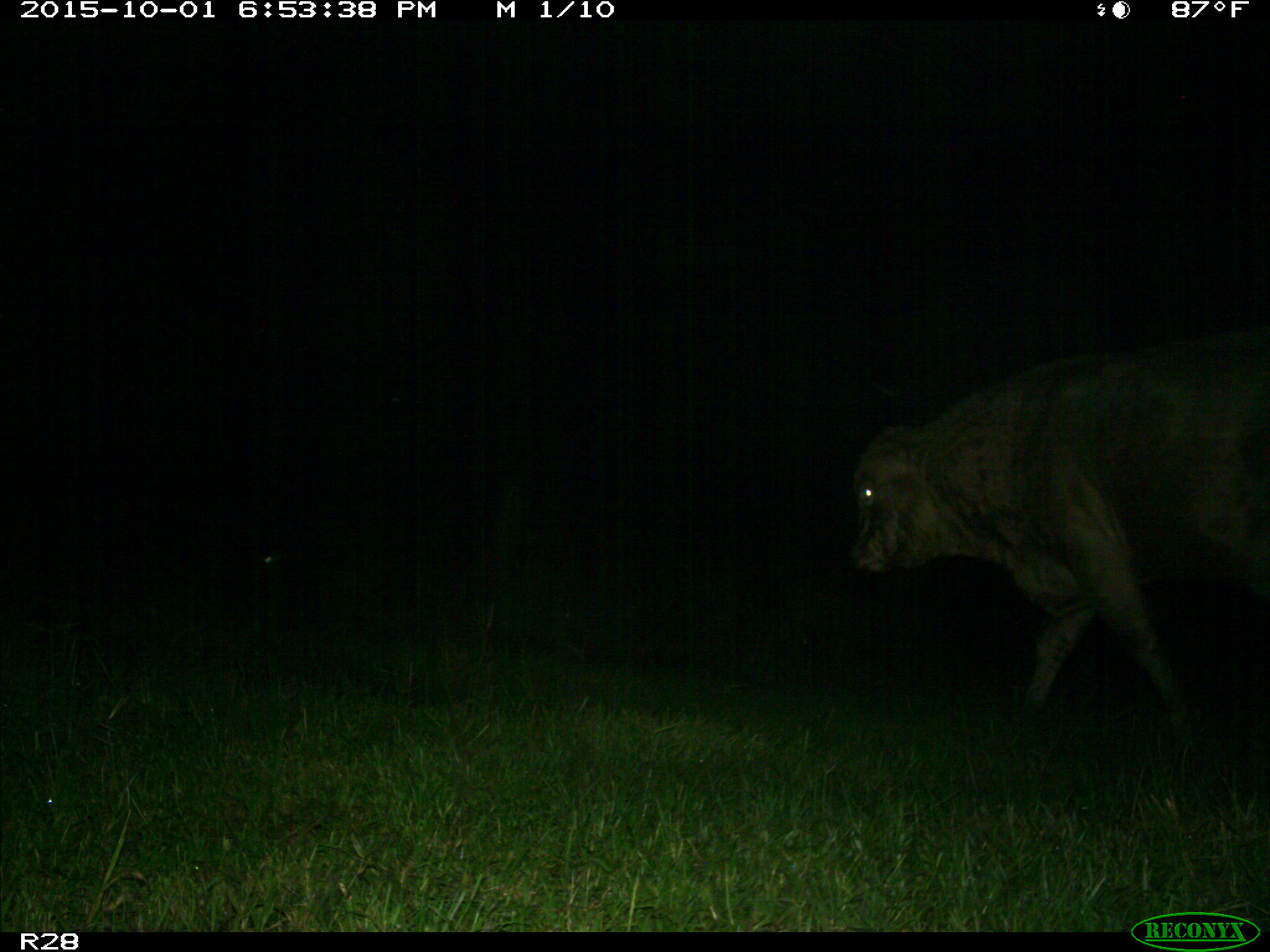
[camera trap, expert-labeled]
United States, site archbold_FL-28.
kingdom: Animalia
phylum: Chordata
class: Mammalia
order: Artiodactyla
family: Bovidae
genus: Bos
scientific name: Bos taurus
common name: domestic cow